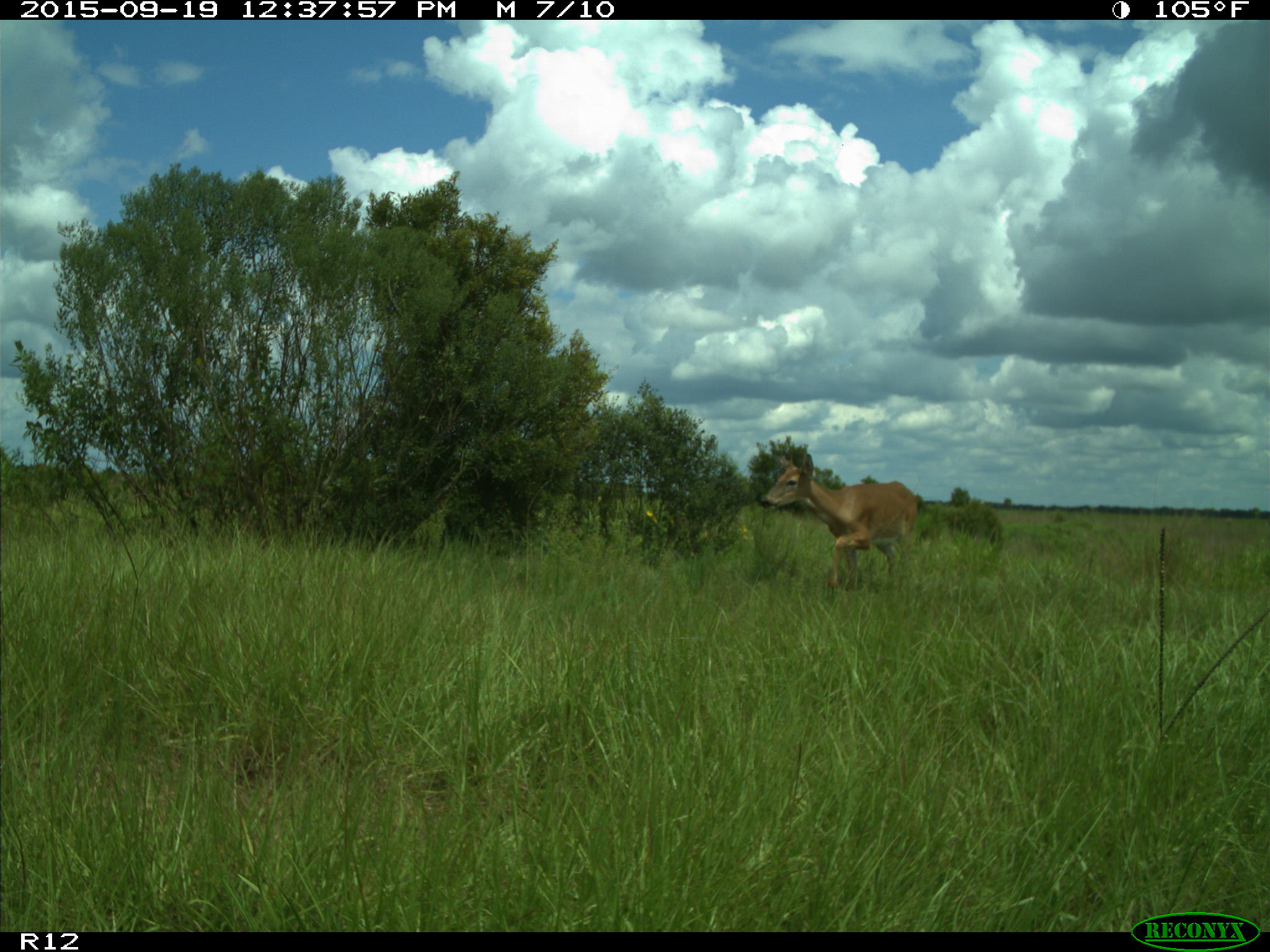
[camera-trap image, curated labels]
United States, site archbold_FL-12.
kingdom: Animalia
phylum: Chordata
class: Mammalia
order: Artiodactyla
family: Cervidae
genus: Odocoileus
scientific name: Odocoileus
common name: deer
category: unidentified deer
Unidentified deer (deer) (Odocoileus).